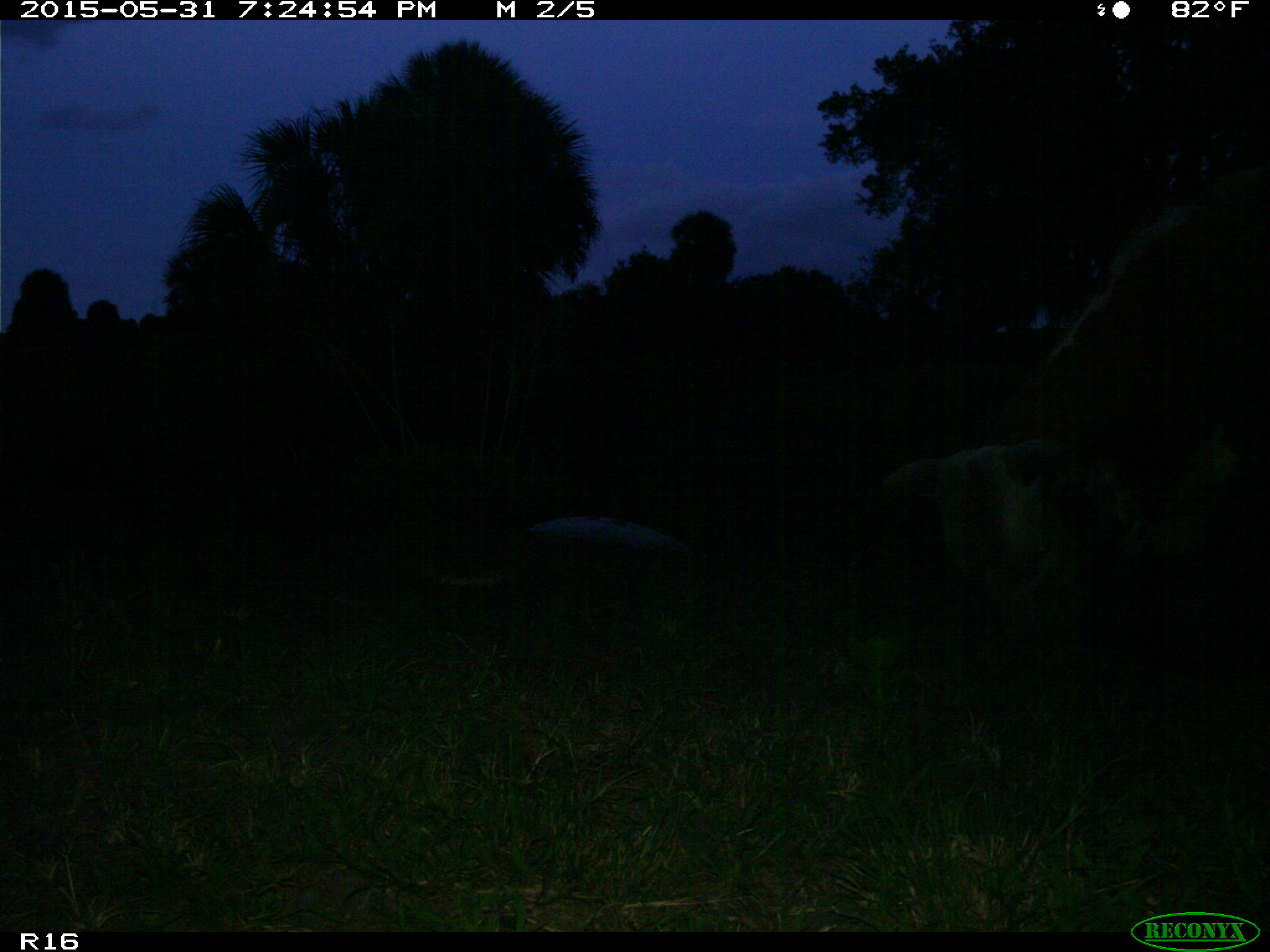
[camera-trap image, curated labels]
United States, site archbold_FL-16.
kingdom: Animalia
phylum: Chordata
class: Mammalia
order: Artiodactyla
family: Bovidae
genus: Bos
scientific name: Bos taurus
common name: domestic cow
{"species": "Bos taurus (domestic cow)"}